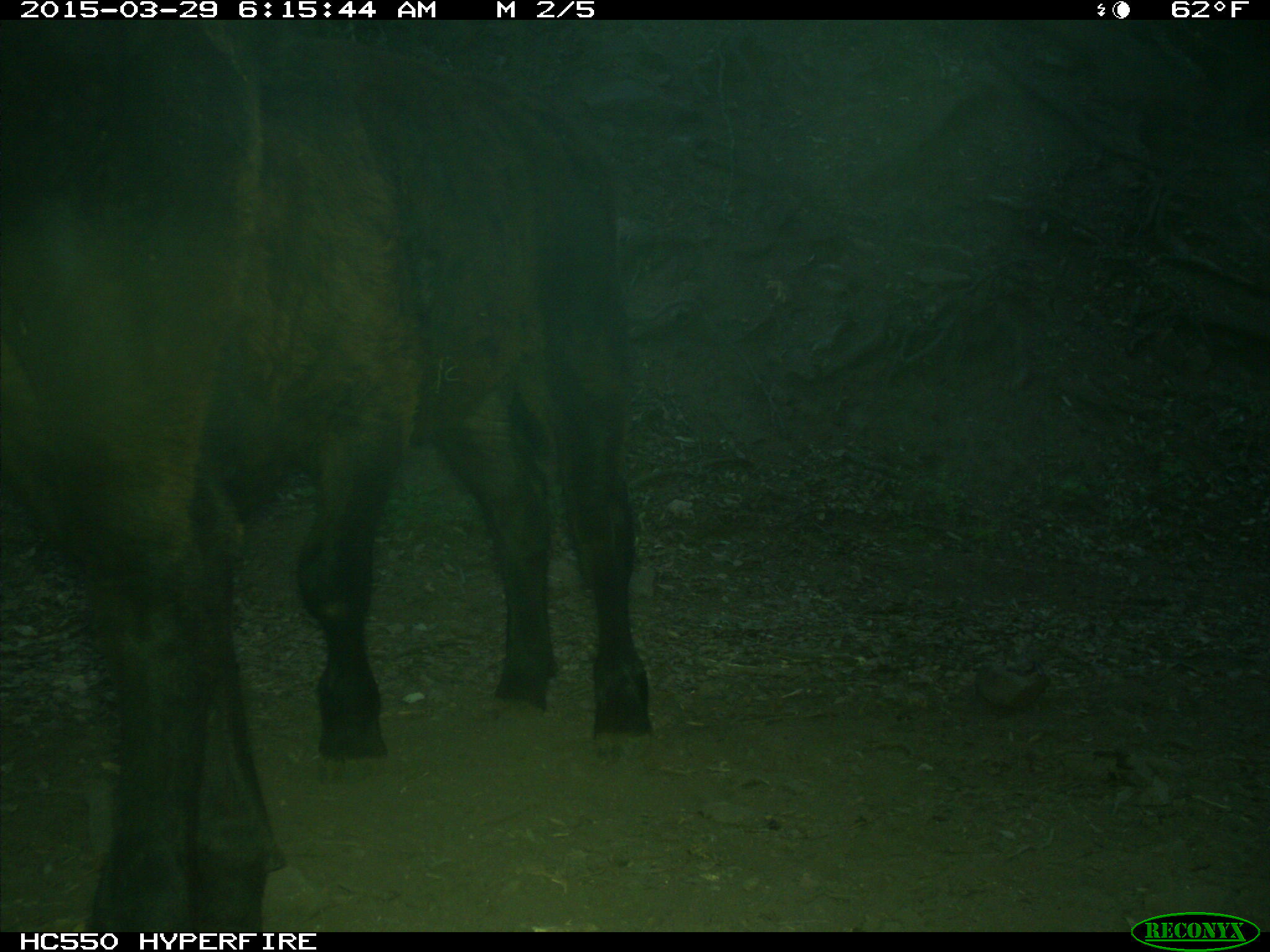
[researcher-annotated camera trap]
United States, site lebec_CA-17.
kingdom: Animalia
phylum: Chordata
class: Mammalia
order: Artiodactyla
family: Bovidae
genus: Bos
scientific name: Bos taurus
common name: domestic cow